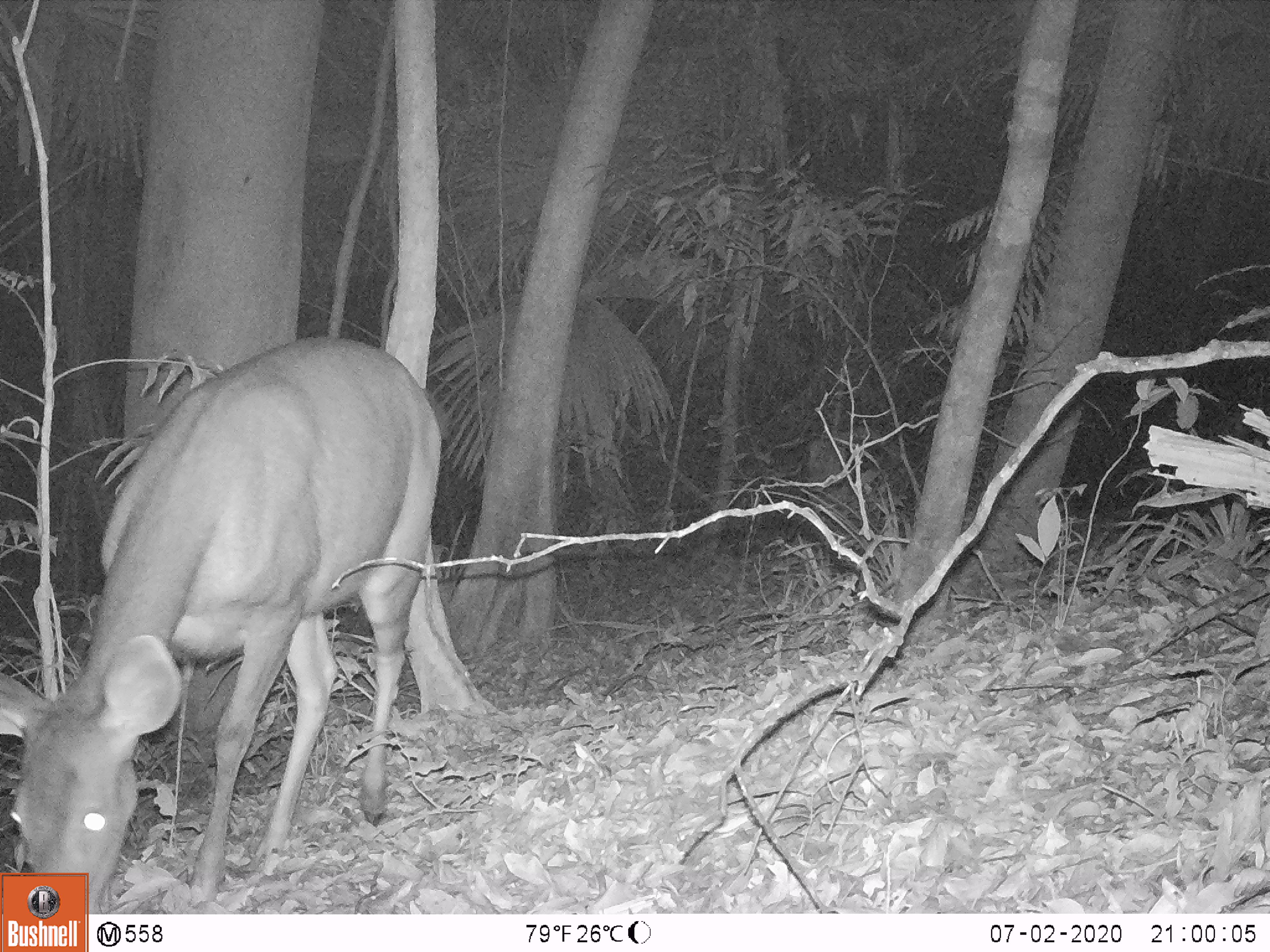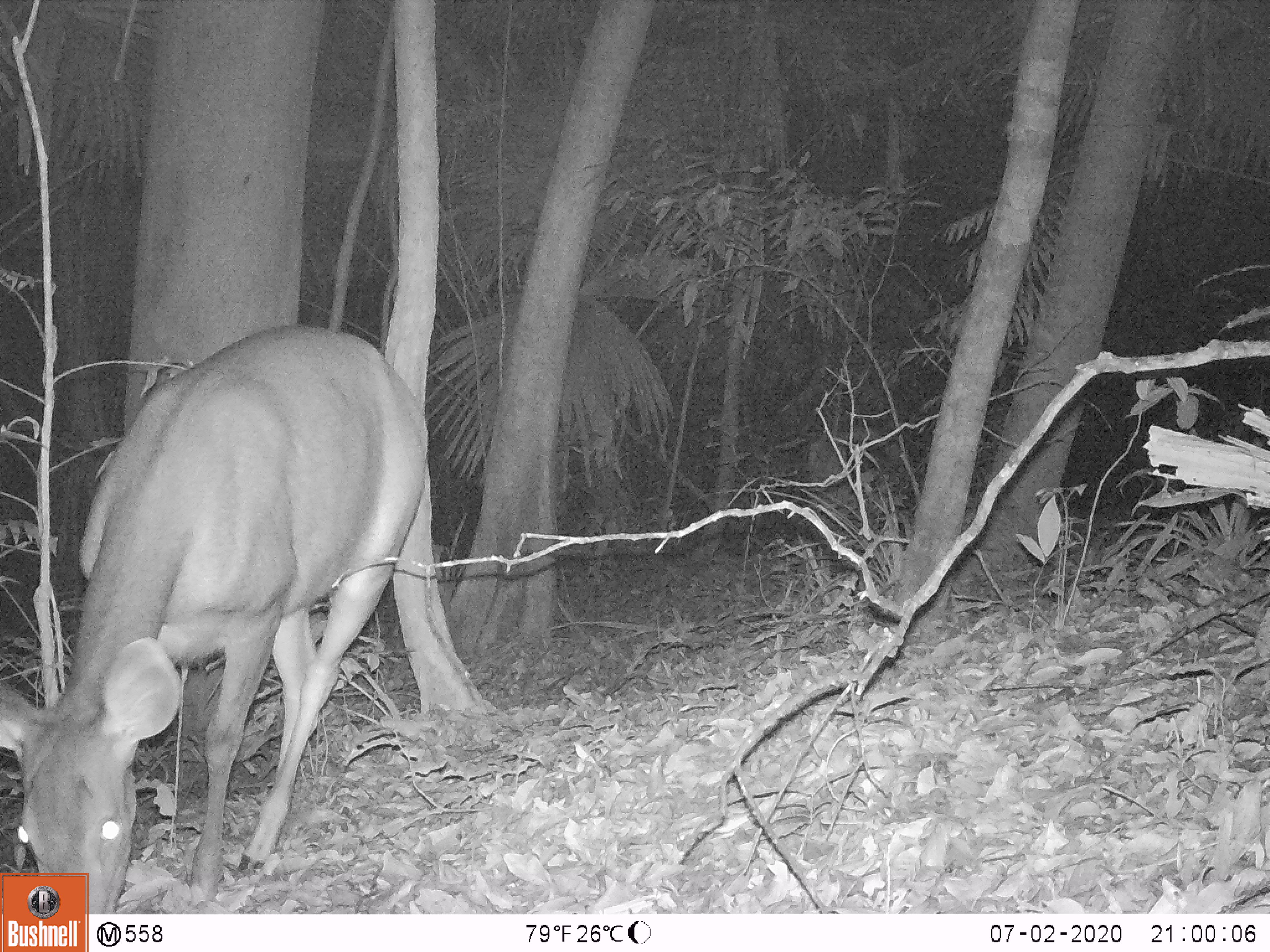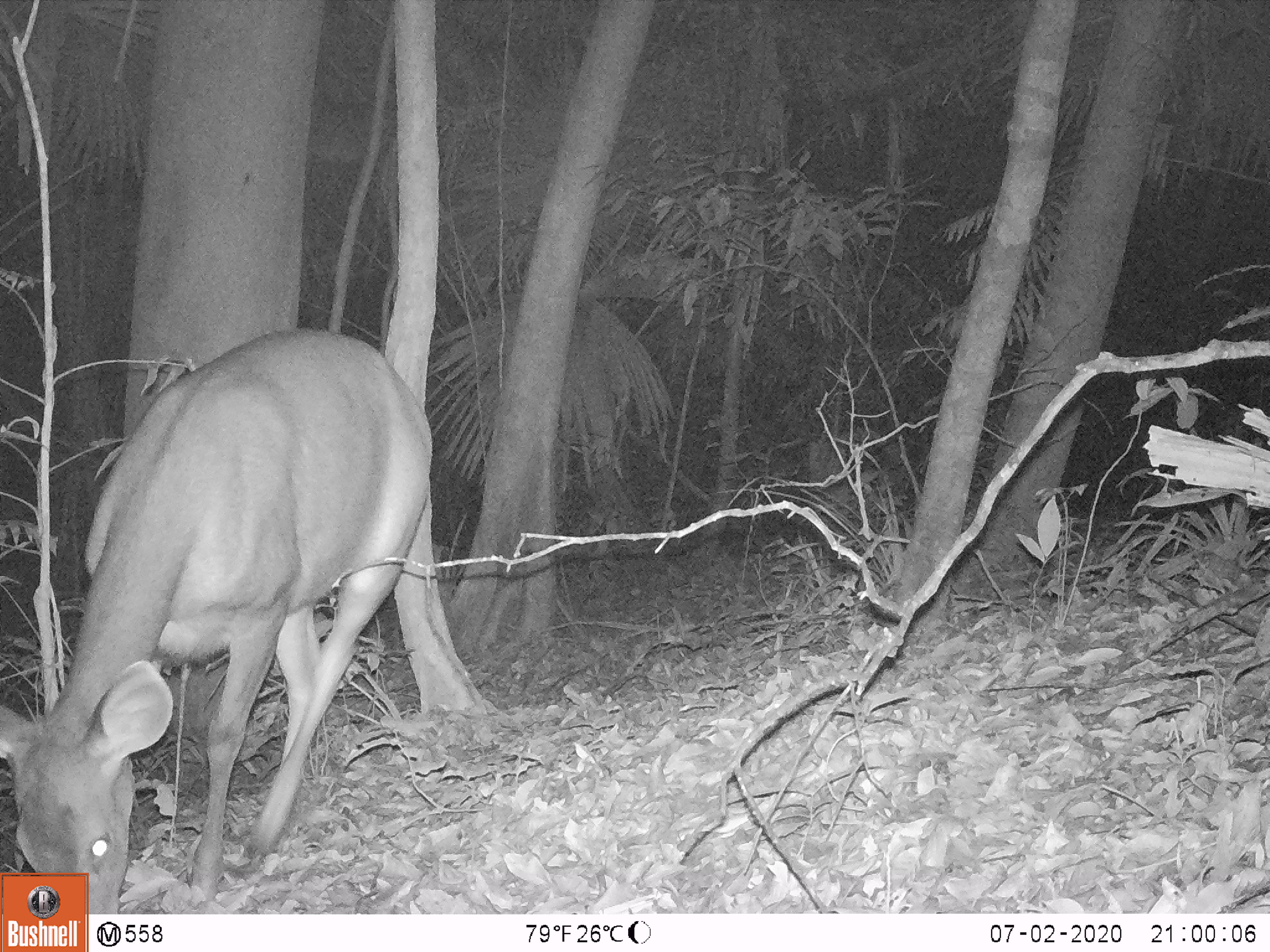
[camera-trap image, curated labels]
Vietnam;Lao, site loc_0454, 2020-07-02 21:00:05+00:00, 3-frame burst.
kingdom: Animalia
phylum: Chordata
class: Mammalia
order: Artiodactyla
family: Cervidae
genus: Rusa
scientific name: Rusa unicolor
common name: sambar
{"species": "sambar (Rusa unicolor)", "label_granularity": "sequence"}